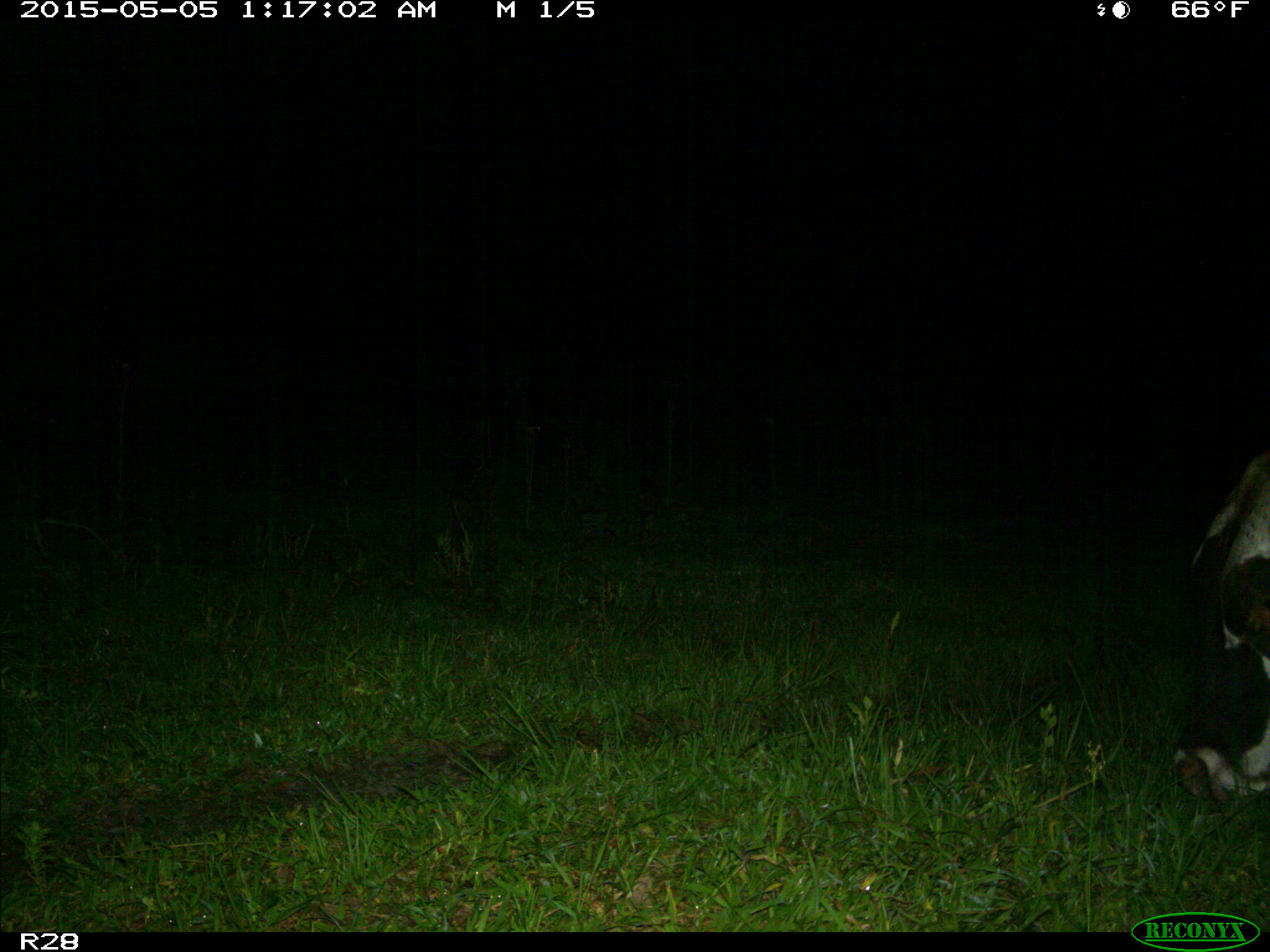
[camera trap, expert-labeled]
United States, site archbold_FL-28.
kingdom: Animalia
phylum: Chordata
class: Mammalia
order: Artiodactyla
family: Bovidae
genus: Bos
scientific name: Bos taurus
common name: domestic cow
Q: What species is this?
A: Bos taurus (domestic cow).